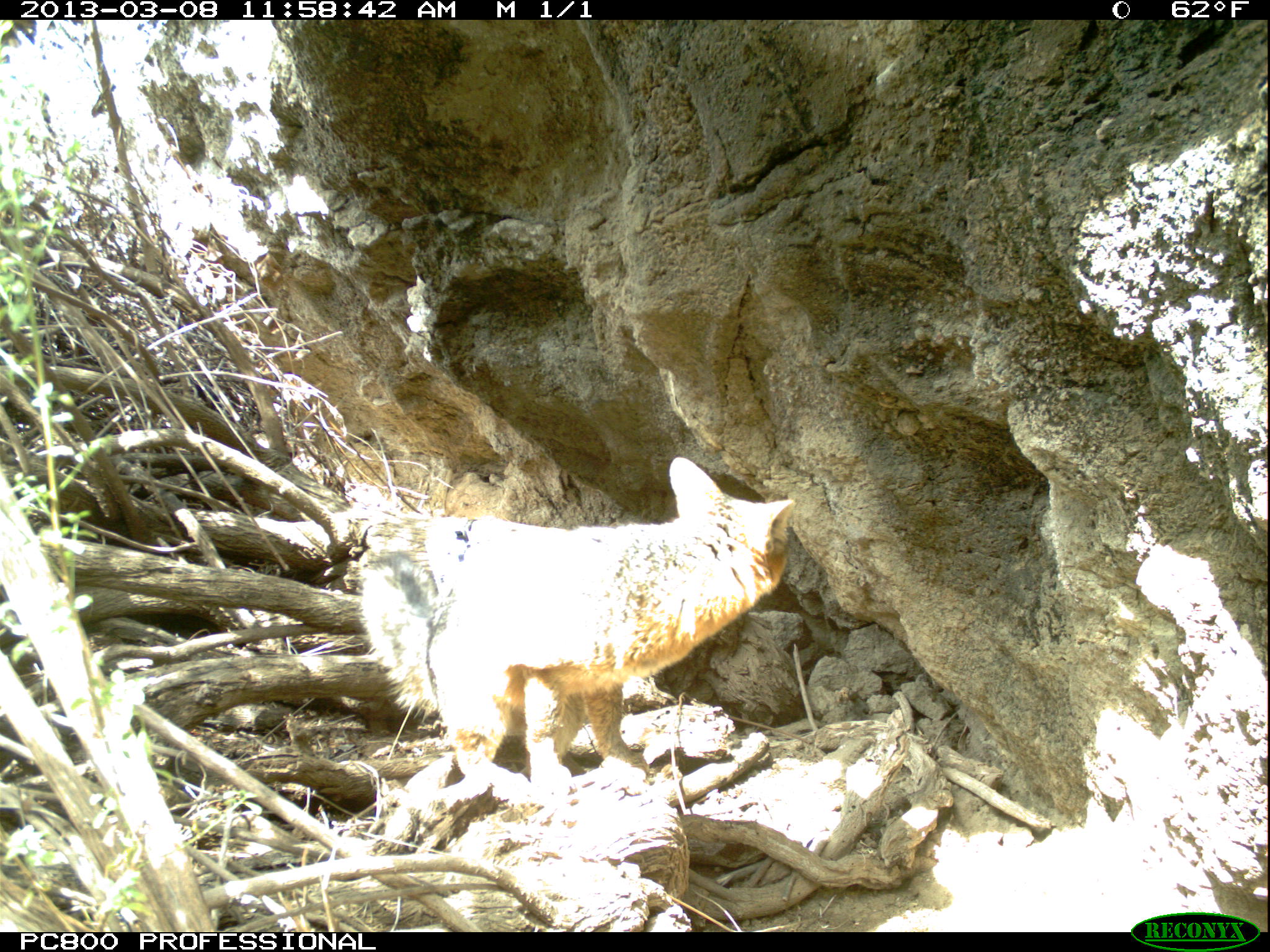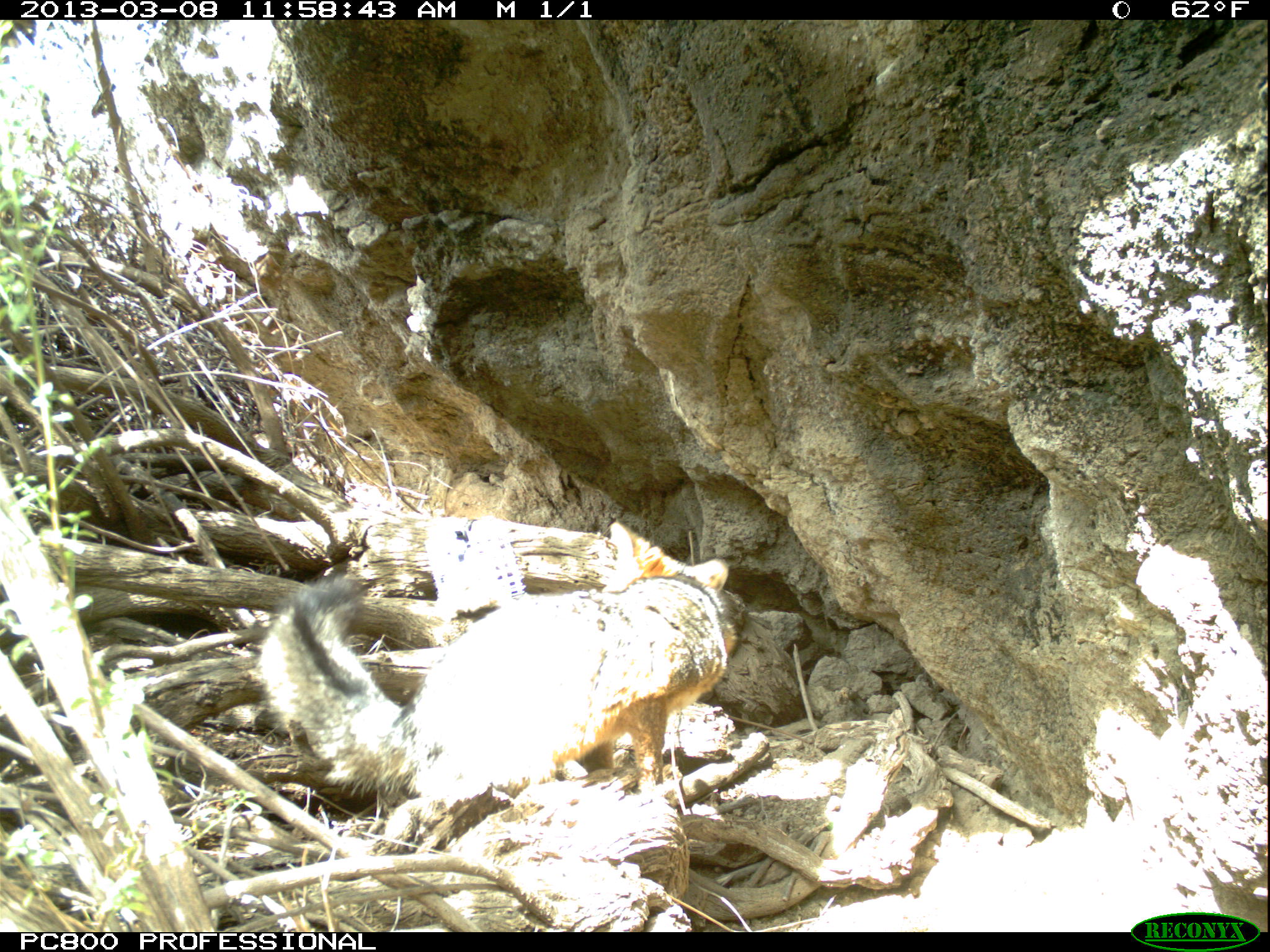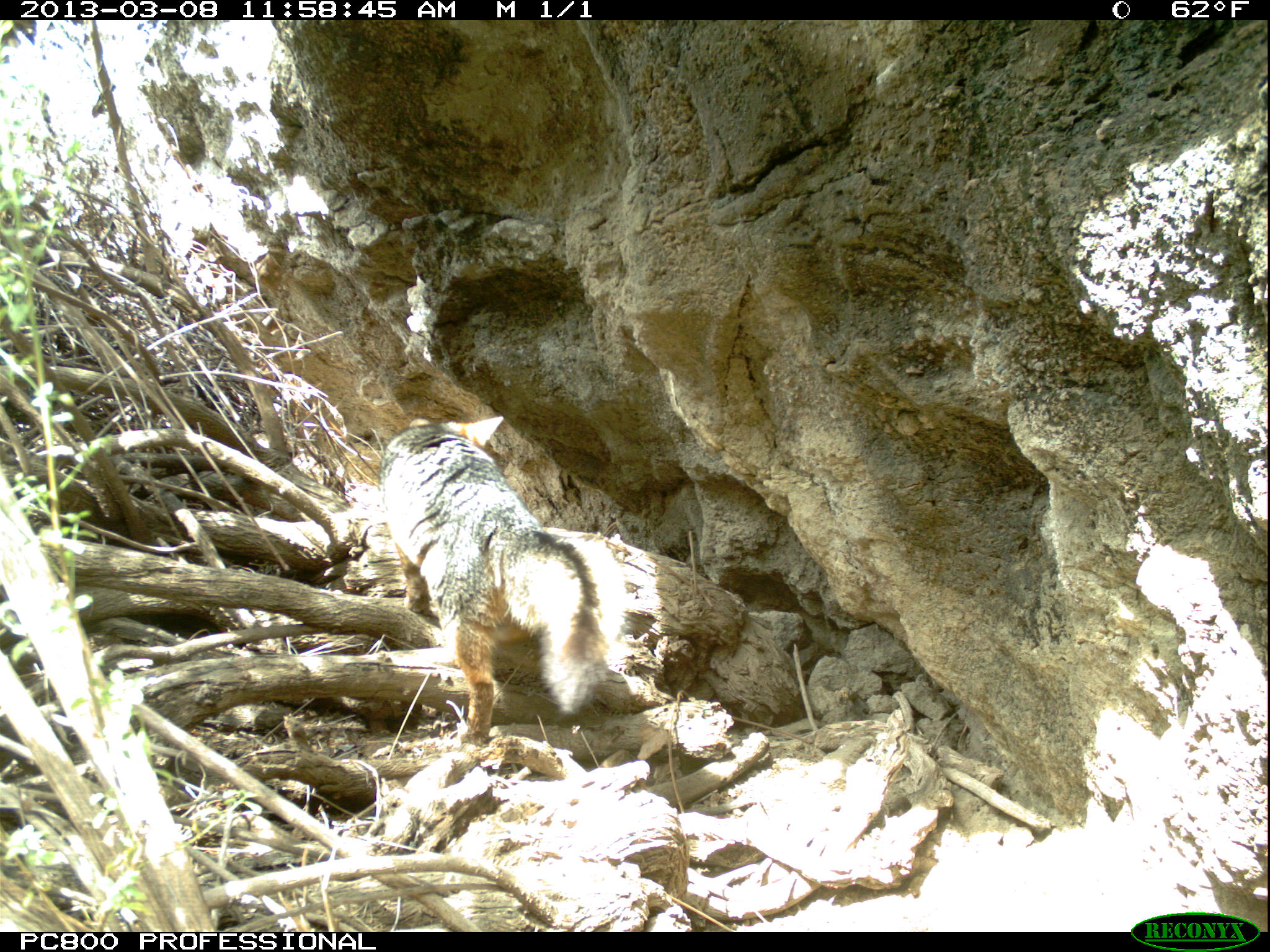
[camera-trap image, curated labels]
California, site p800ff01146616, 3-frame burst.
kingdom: Animalia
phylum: Chordata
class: Mammalia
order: Carnivora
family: Canidae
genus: Urocyon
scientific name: Urocyon littoralis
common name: island fox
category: fox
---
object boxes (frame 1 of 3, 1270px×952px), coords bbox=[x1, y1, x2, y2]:
fox: bbox=[358, 456, 797, 791]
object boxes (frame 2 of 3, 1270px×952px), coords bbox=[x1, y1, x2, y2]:
fox: bbox=[254, 518, 736, 808]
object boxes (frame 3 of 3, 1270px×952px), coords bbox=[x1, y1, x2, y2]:
fox: bbox=[376, 412, 629, 744]